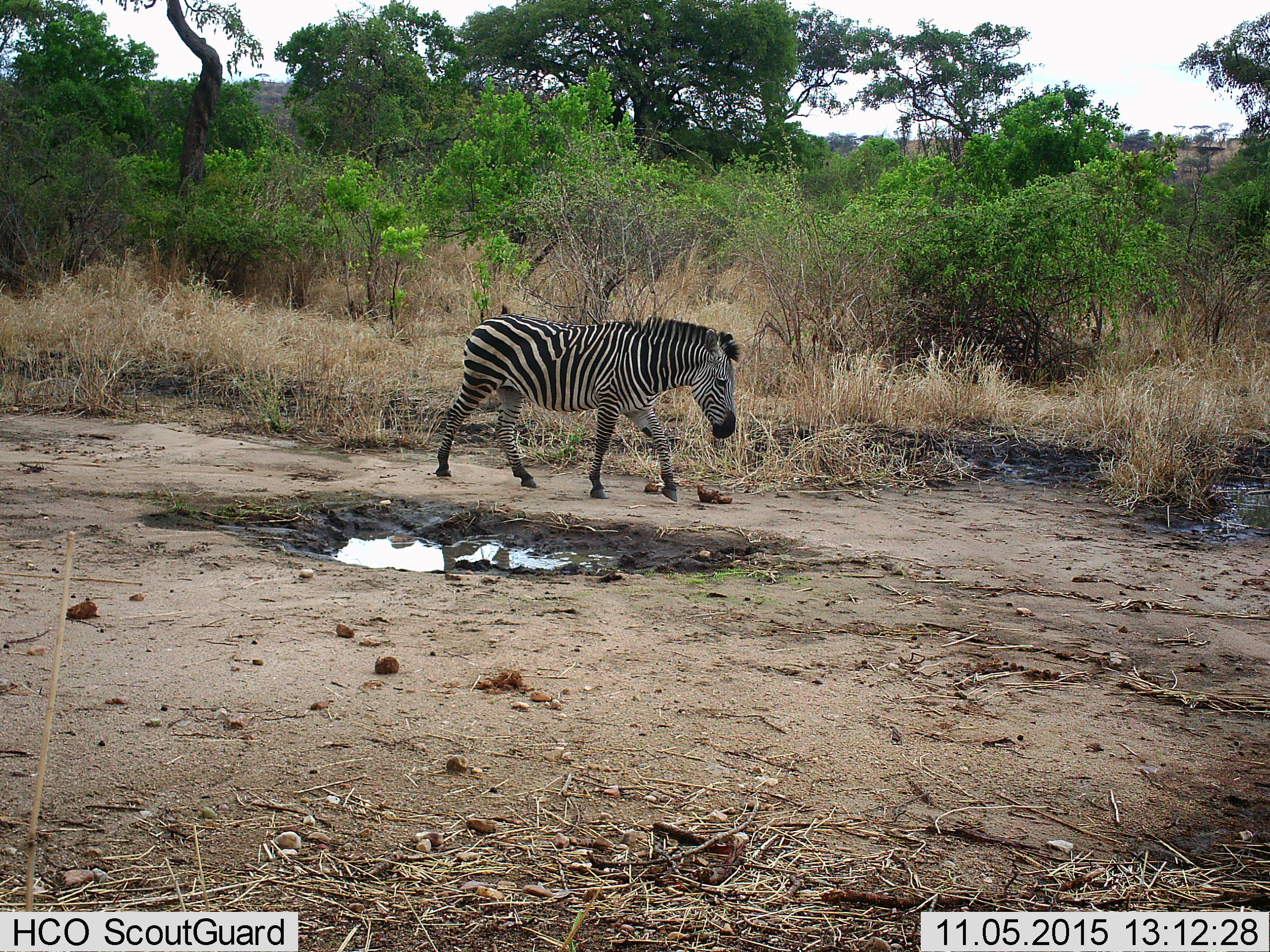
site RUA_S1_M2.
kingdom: Animalia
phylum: Chordata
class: Mammalia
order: Perissodactyla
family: Equidae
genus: Equus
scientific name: Equus quagga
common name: plains zebra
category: zebraplains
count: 1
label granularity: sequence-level